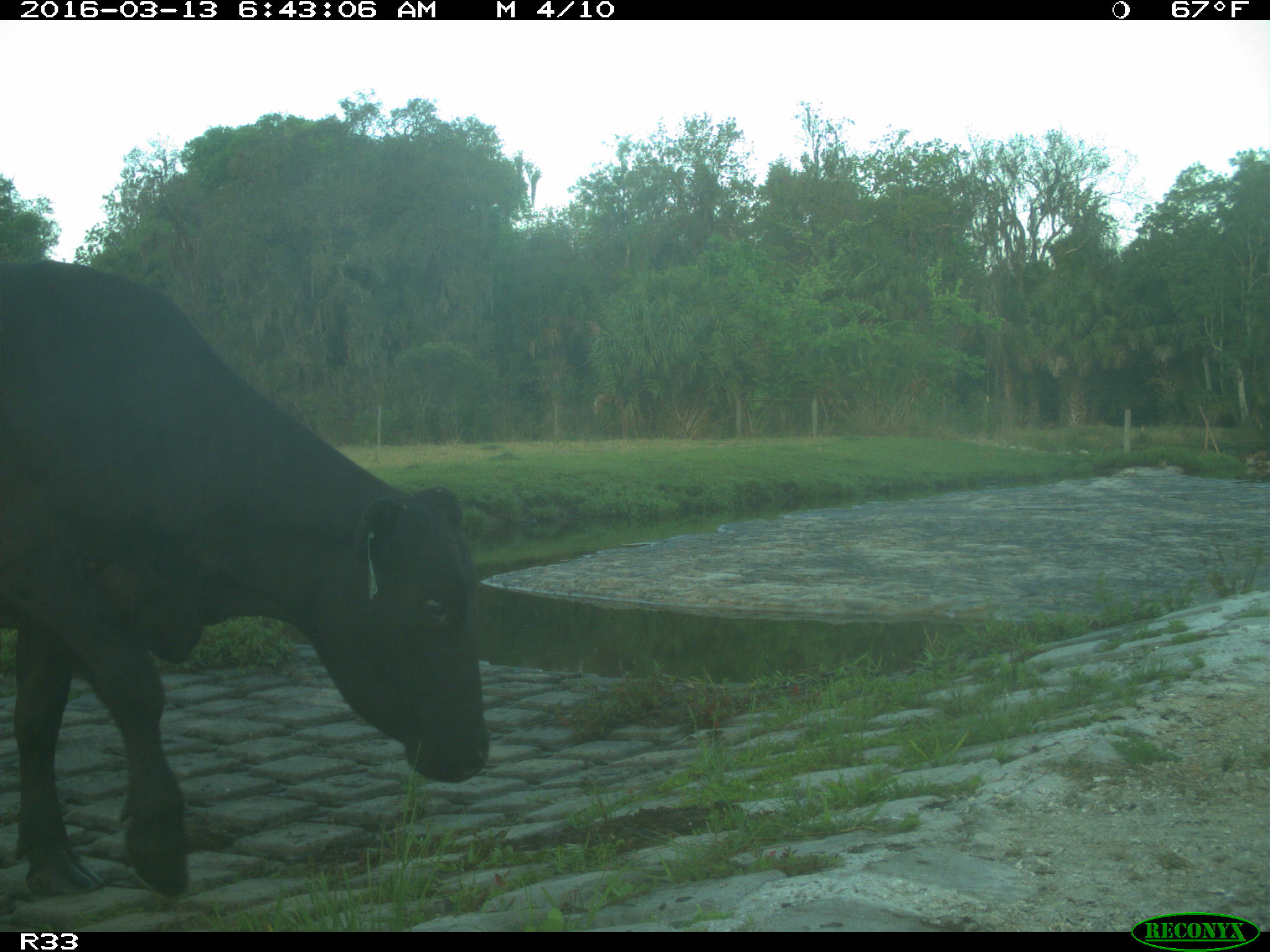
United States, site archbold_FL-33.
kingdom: Animalia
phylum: Chordata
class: Mammalia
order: Artiodactyla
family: Bovidae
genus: Bos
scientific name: Bos taurus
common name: domestic cow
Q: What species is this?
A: Bos taurus (domestic cow).